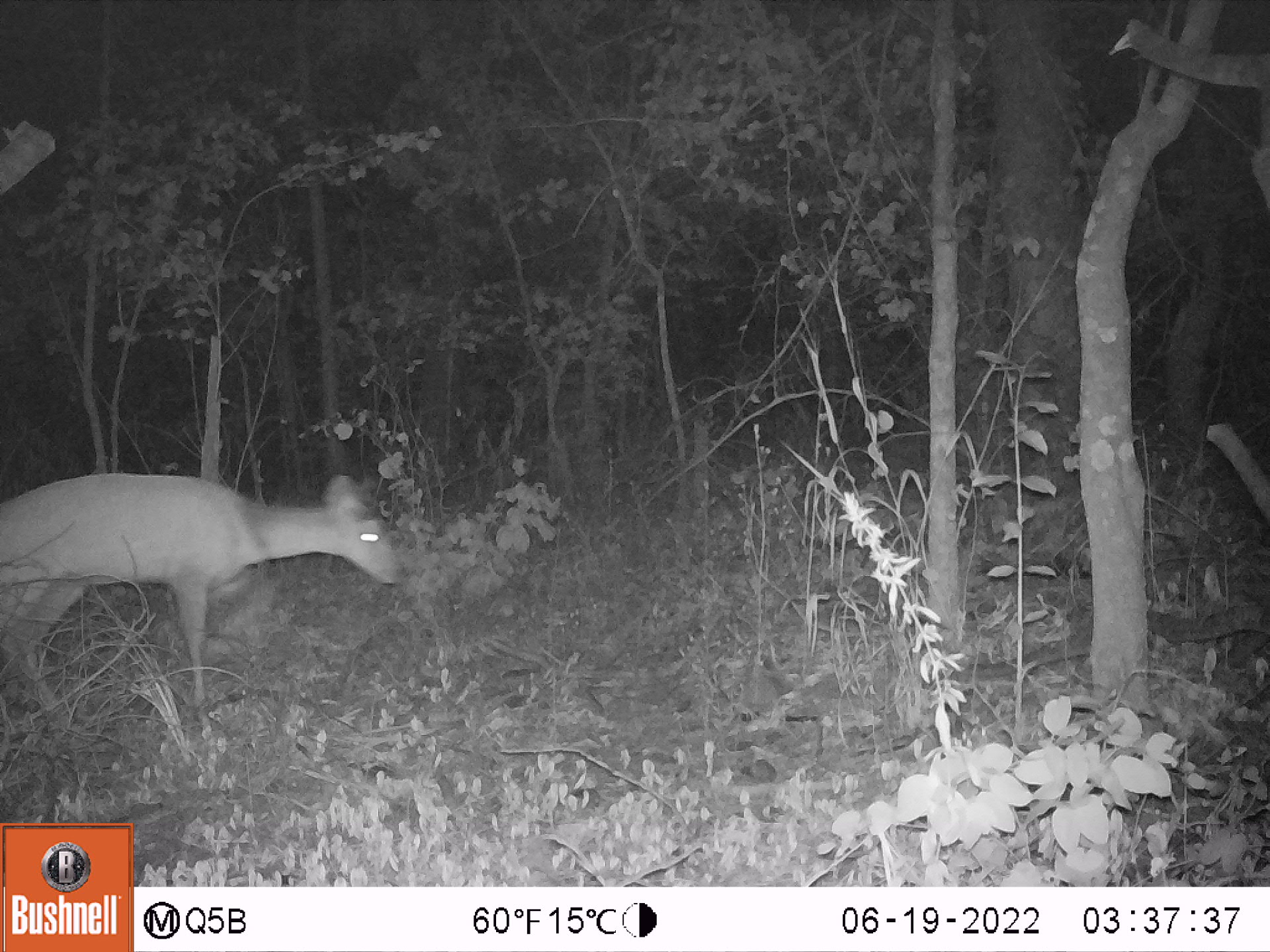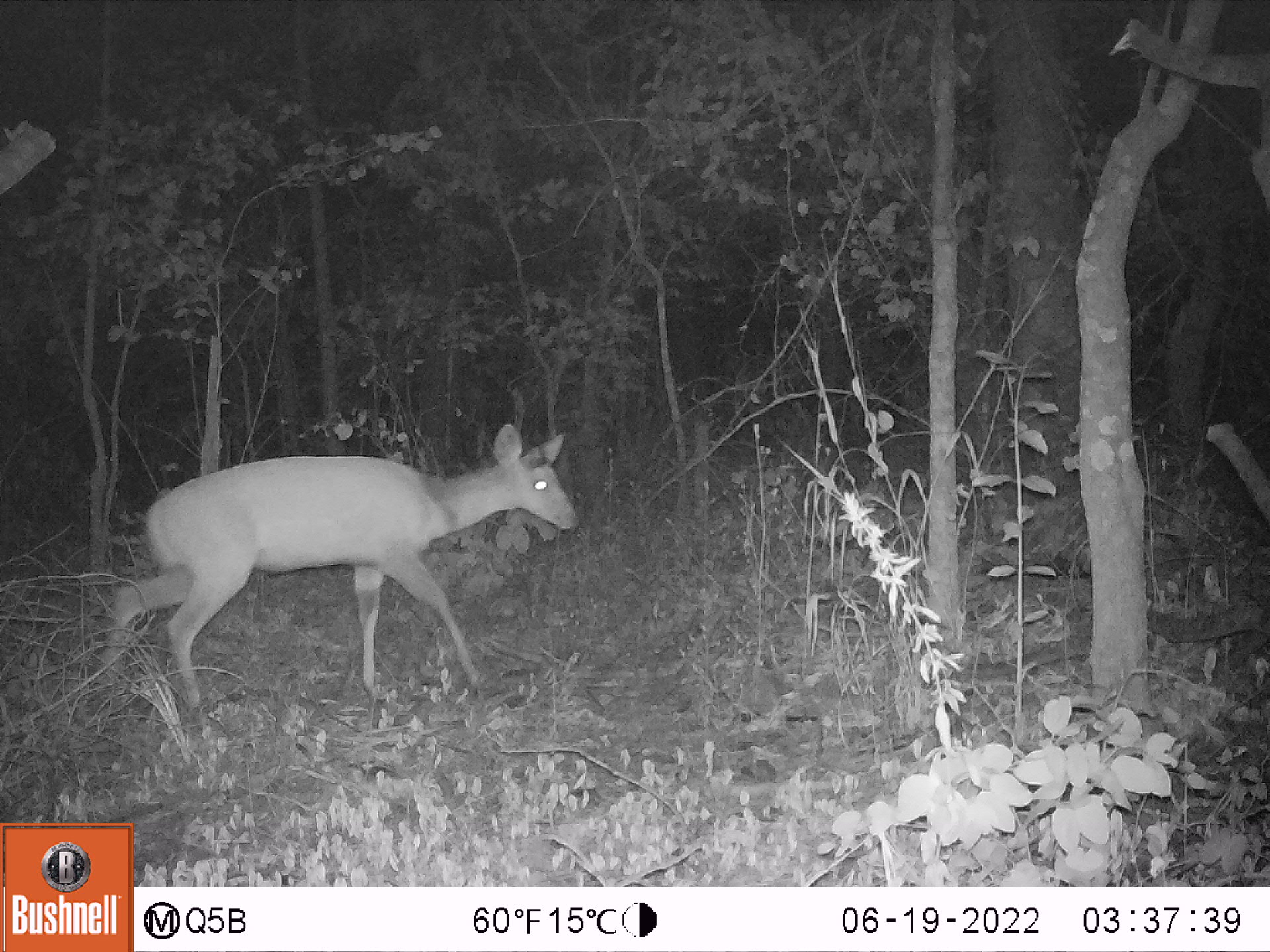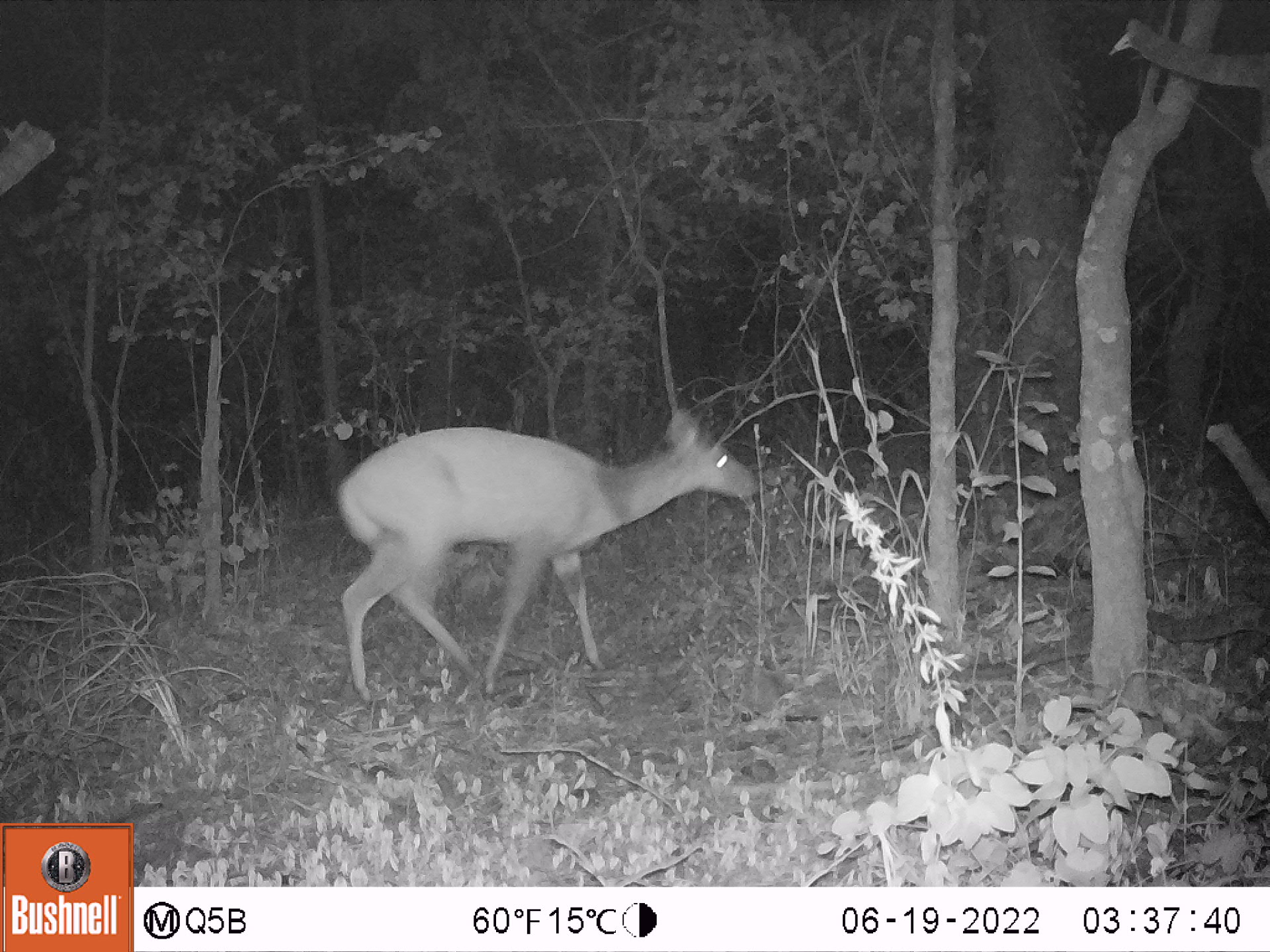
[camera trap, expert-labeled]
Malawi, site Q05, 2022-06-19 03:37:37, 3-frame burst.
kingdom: Animalia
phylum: Chordata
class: Mammalia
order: Artiodactyla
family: Bovidae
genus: Tragelaphus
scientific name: Tragelaphus sylvaticus sylvaticus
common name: cape bushbuck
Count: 1.